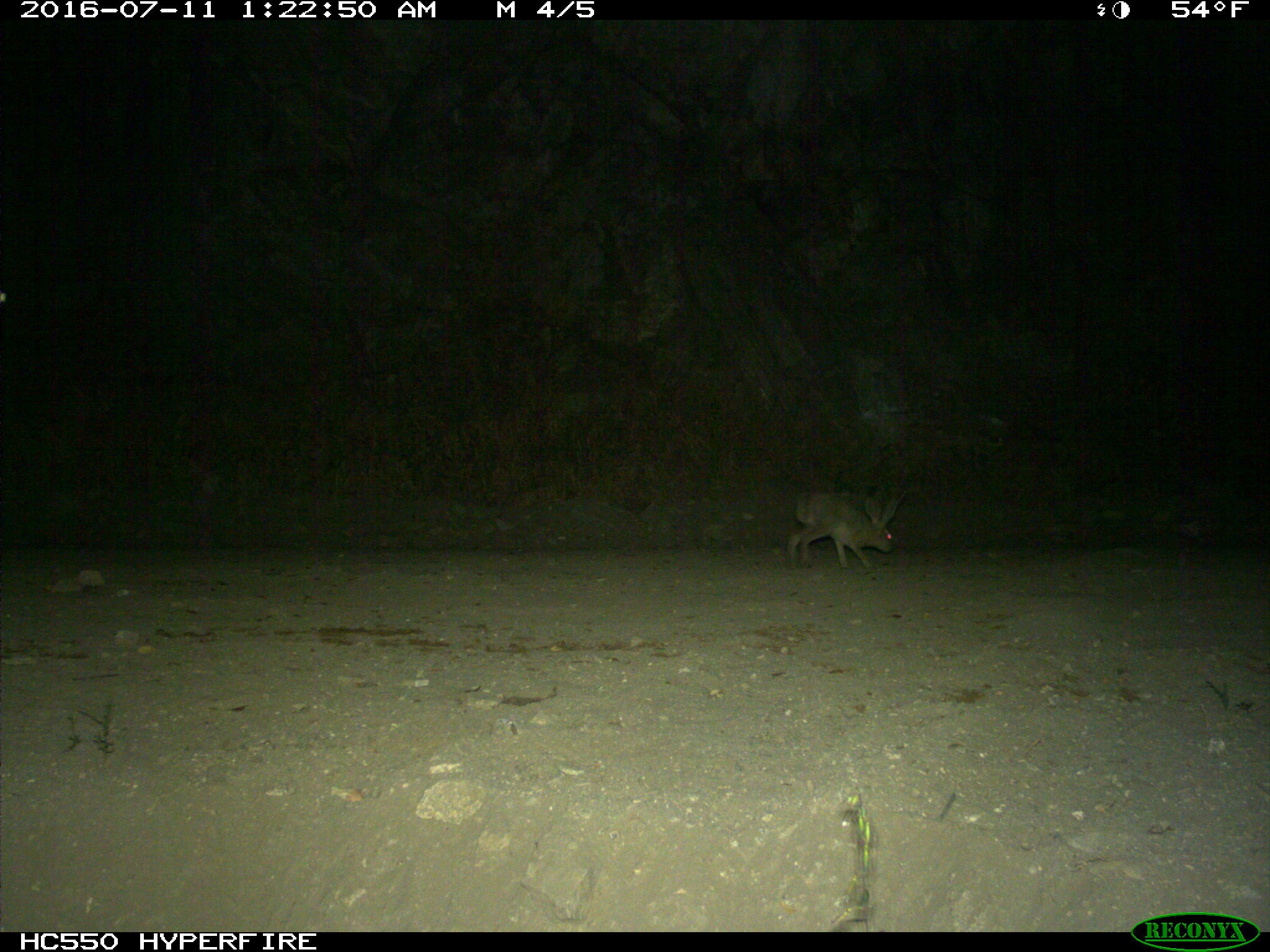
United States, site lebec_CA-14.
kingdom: Animalia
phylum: Chordata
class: Mammalia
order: Lagomorpha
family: Leporidae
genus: Lepus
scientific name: Lepus californicus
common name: black-tailed jackrabbit